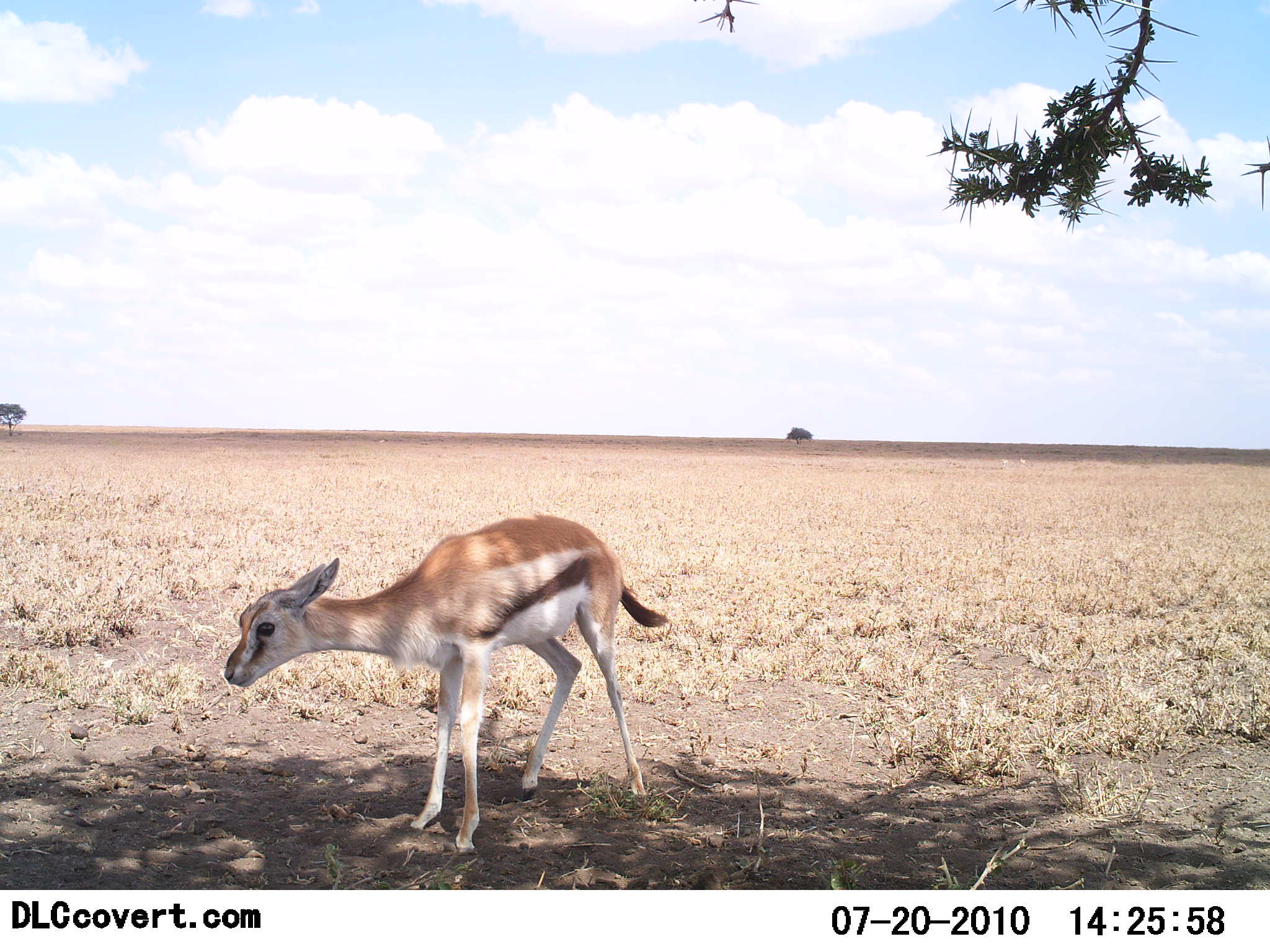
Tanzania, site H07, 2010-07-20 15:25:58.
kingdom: Animalia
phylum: Chordata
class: Mammalia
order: Artiodactyla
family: Bovidae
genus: Eudorcas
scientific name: Eudorcas thomsonii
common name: thomson's gazelle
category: gazellethomsons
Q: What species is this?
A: Gazellethomsons (thomson's gazelle) (Eudorcas thomsonii).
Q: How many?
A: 1.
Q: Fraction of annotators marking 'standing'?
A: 91%.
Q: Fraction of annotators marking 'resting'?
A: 0%.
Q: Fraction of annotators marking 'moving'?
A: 9%.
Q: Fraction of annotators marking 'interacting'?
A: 0%.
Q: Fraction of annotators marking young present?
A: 45%.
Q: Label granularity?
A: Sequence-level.